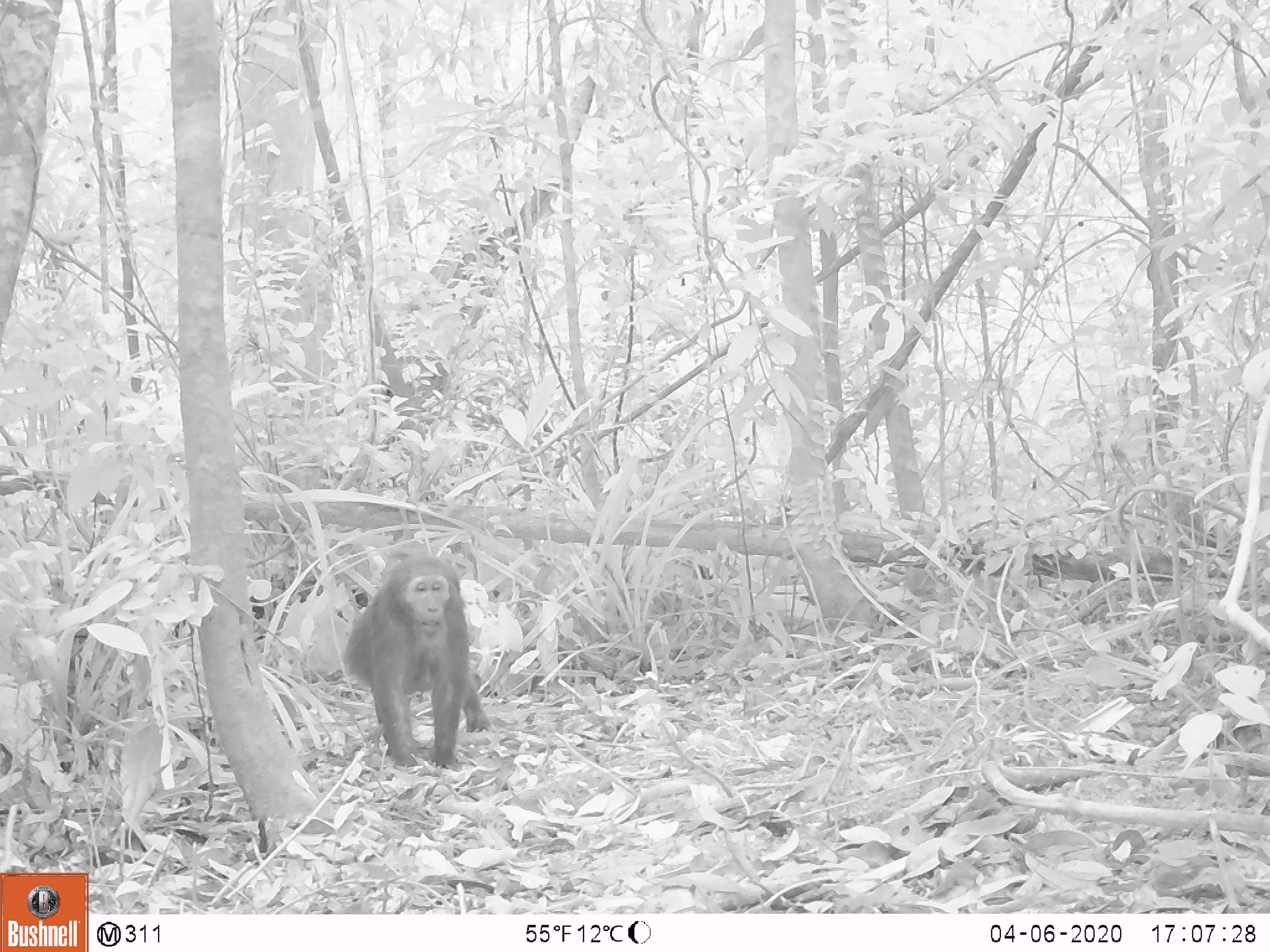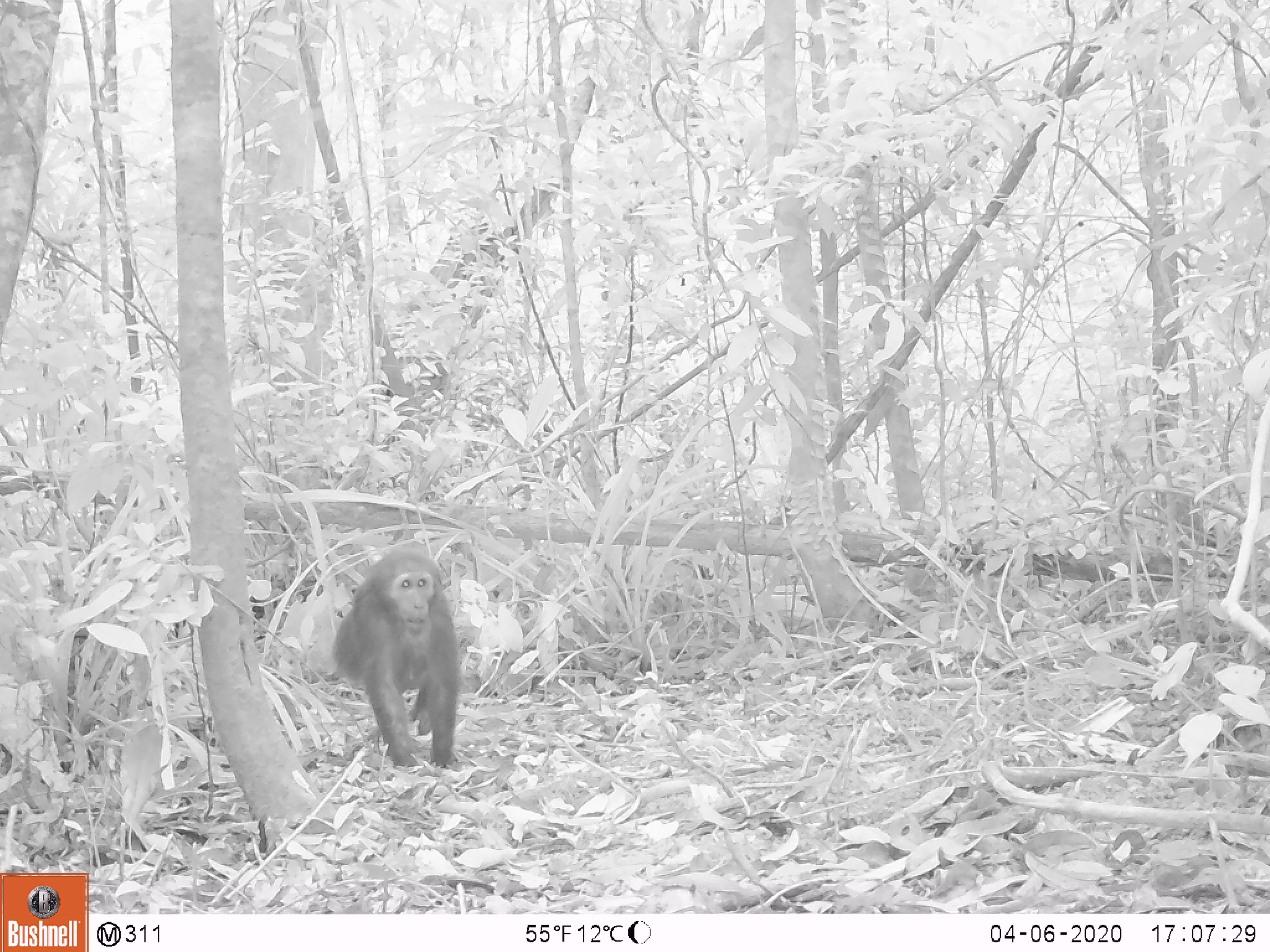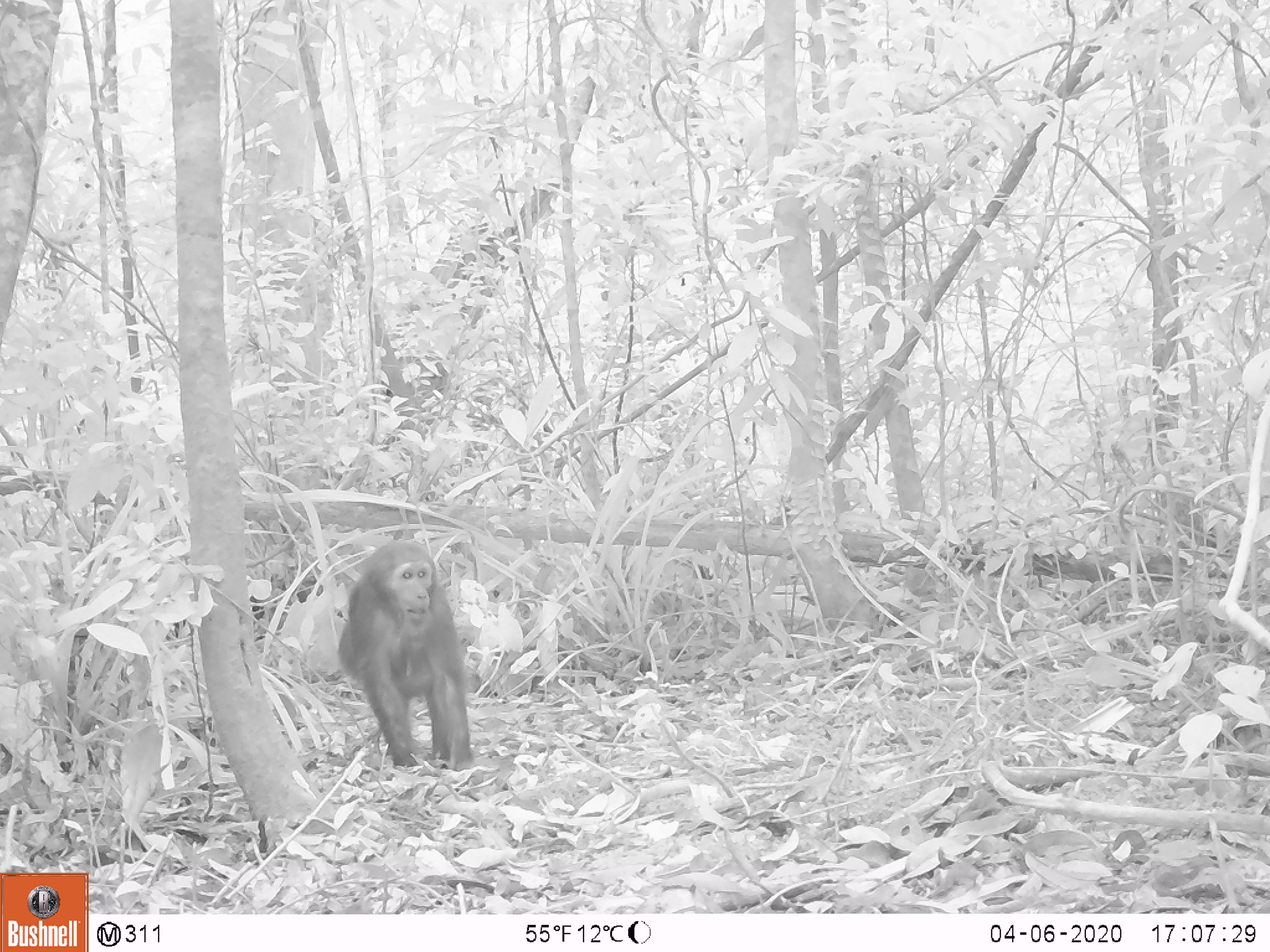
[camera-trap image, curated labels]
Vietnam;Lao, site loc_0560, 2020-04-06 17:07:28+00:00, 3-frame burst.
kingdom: Animalia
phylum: Chordata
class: Mammalia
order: Primates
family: Cercopithecidae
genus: Macaca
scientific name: Macaca arctoides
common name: stump-tailed macaque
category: stump tailed macaque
Stump tailed macaque (stump-tailed macaque) (Macaca arctoides). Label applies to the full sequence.